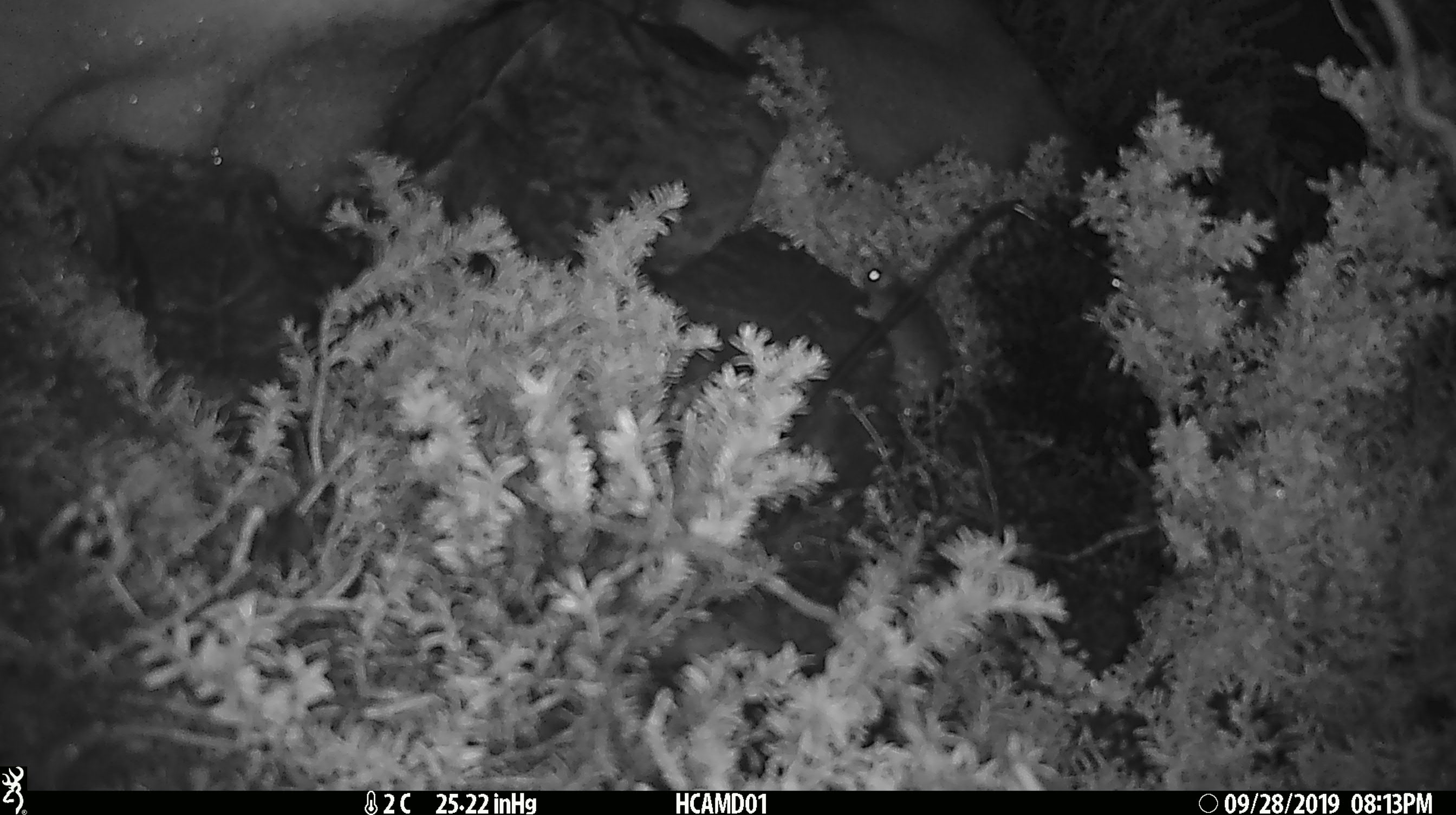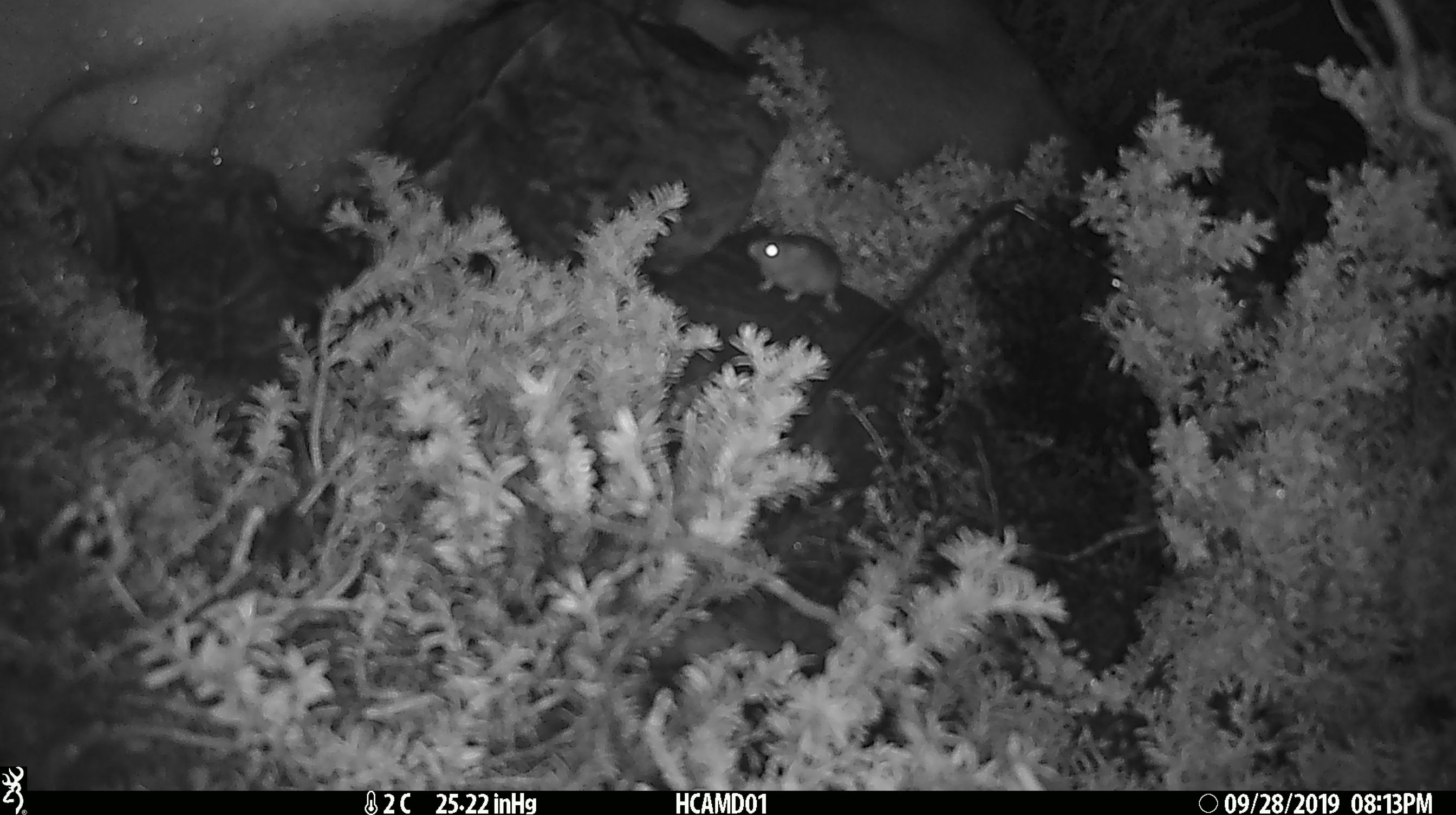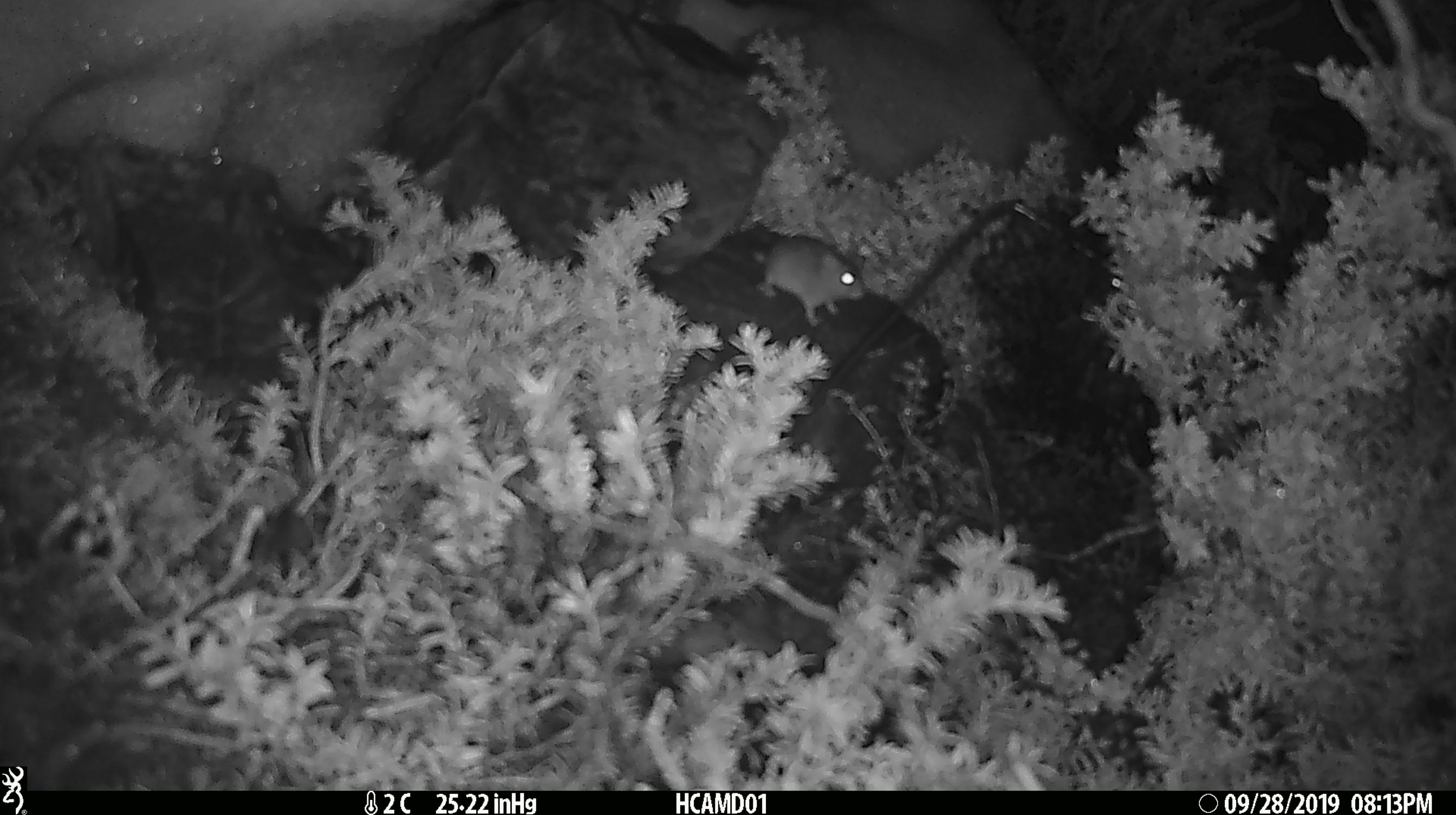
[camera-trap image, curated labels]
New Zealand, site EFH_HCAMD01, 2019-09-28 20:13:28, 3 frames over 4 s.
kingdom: Animalia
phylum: Chordata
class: Mammalia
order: Rodentia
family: Muridae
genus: Mus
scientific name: Mus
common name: mouse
Mouse (Mus).